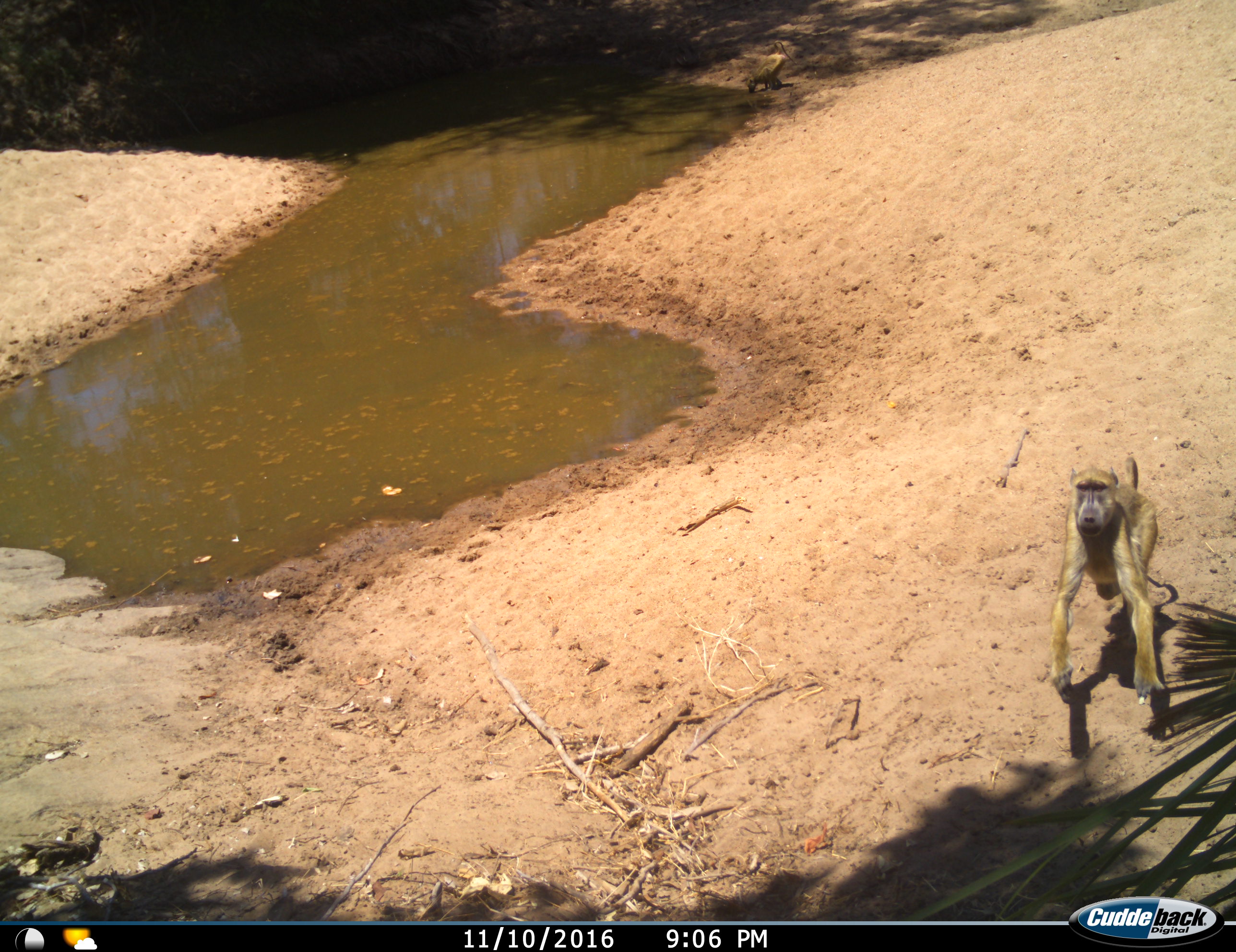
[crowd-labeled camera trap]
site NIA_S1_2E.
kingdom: Animalia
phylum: Chordata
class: Mammalia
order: Primates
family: Cercopithecidae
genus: Papio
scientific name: Papio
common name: baboon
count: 2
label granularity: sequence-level